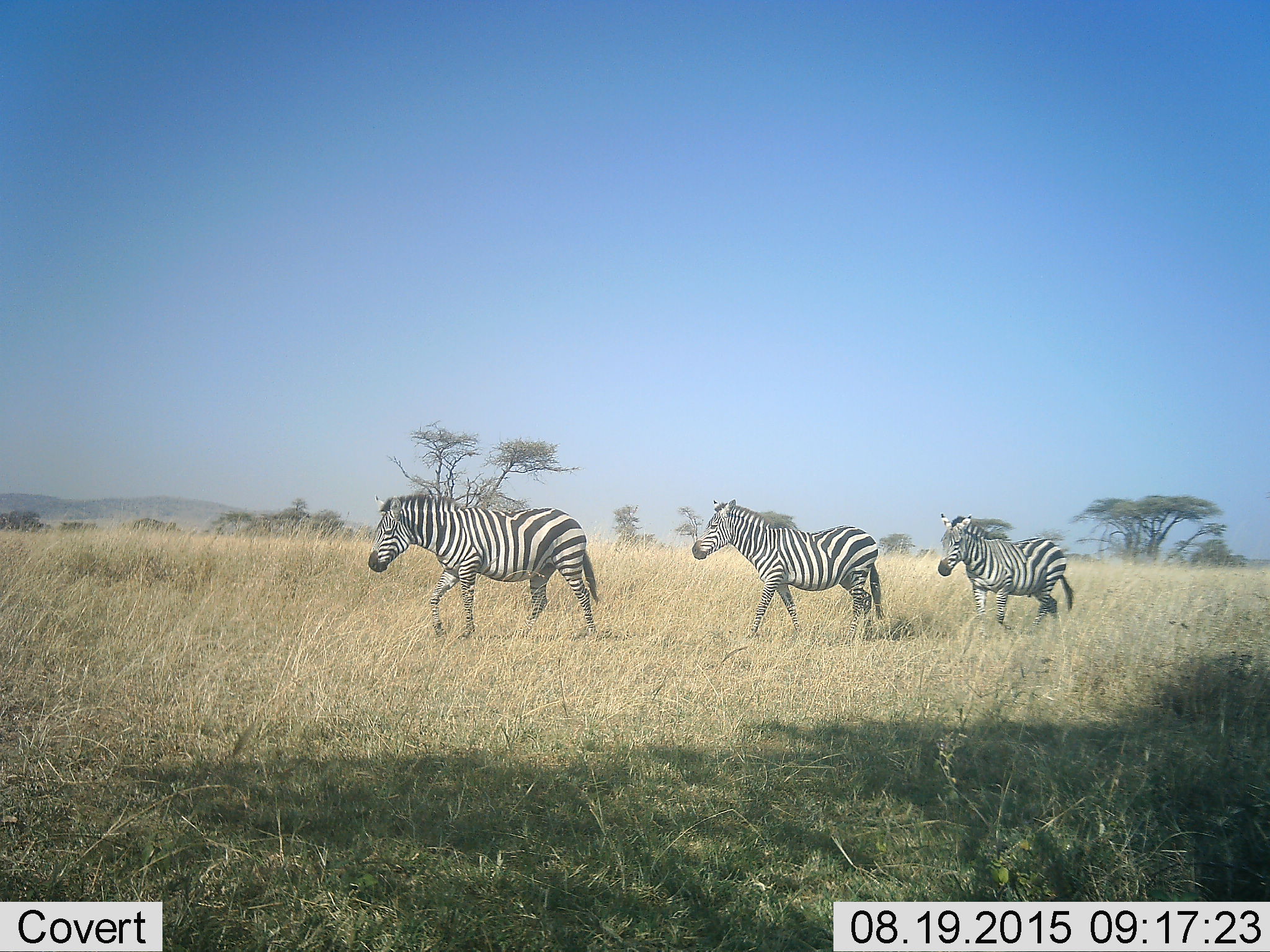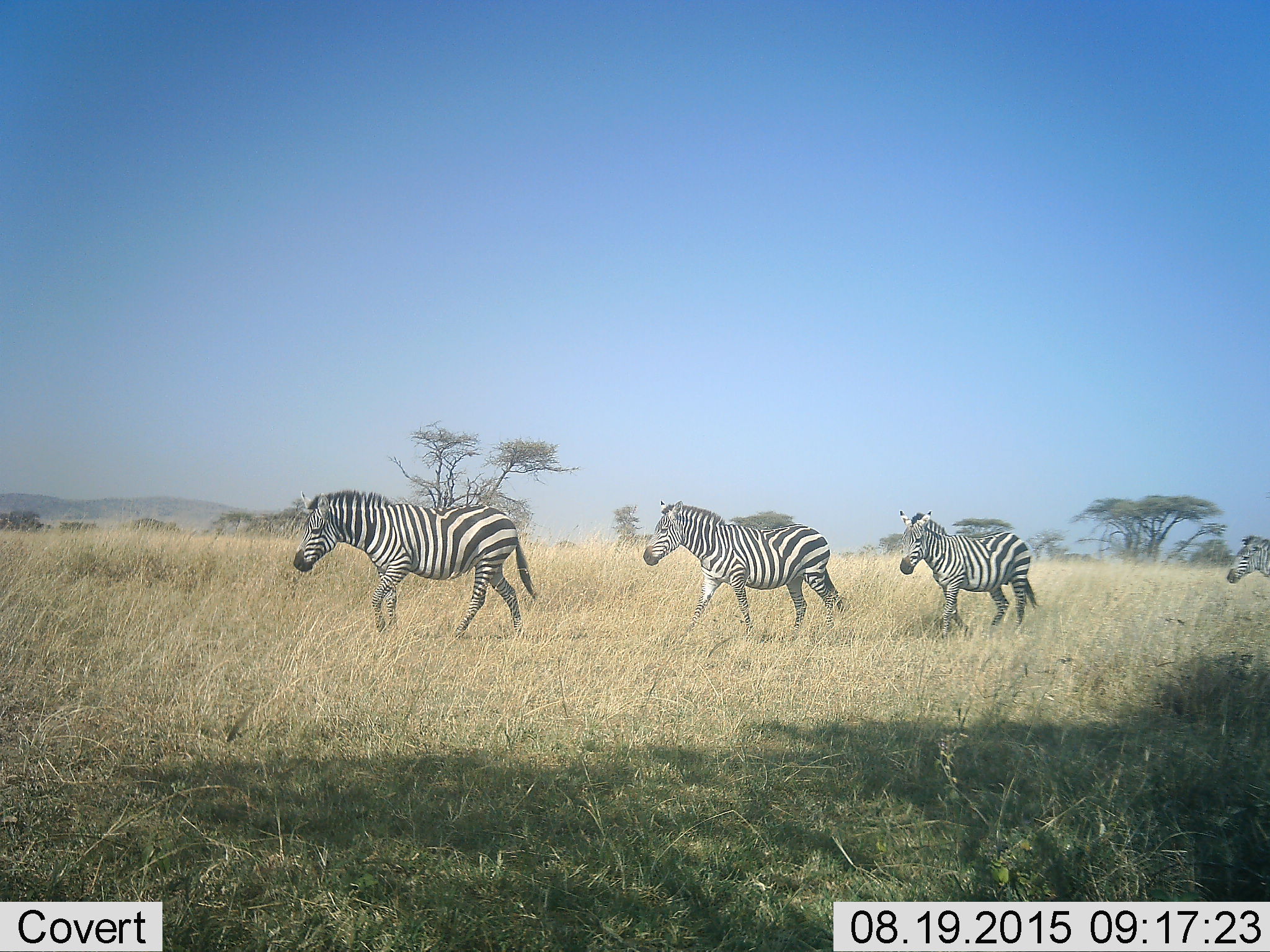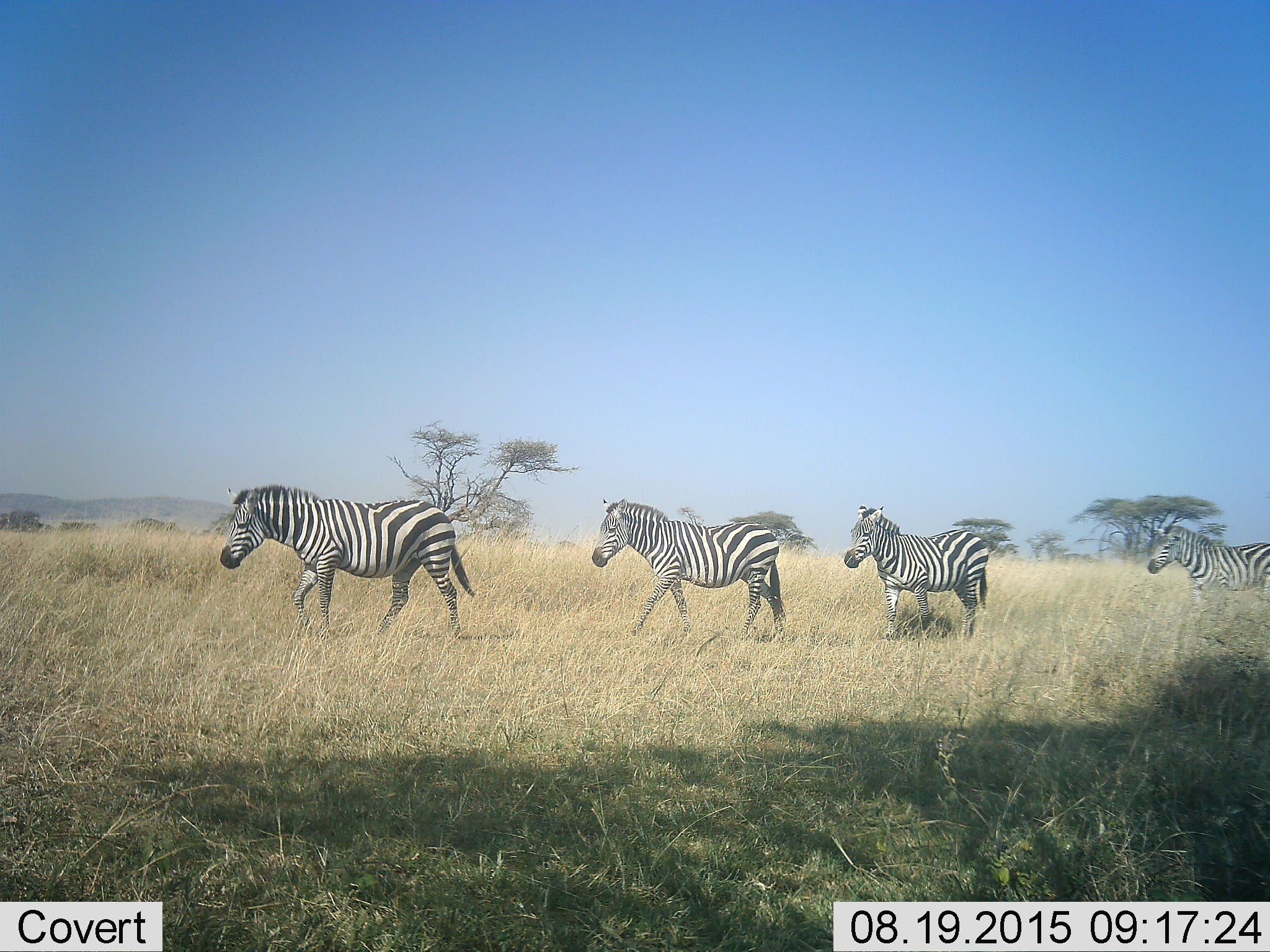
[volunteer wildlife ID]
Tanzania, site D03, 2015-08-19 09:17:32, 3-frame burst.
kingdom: Animalia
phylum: Chordata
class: Mammalia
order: Perissodactyla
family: Equidae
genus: Equus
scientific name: Equus quagga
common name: plains zebra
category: zebra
Zebra (plains zebra) (Equus quagga), count 4. Behavior (volunteer vote fractions): standing 8%, resting 0%, moving 100%, interacting 0%. Young present (vote fraction): 0%. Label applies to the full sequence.